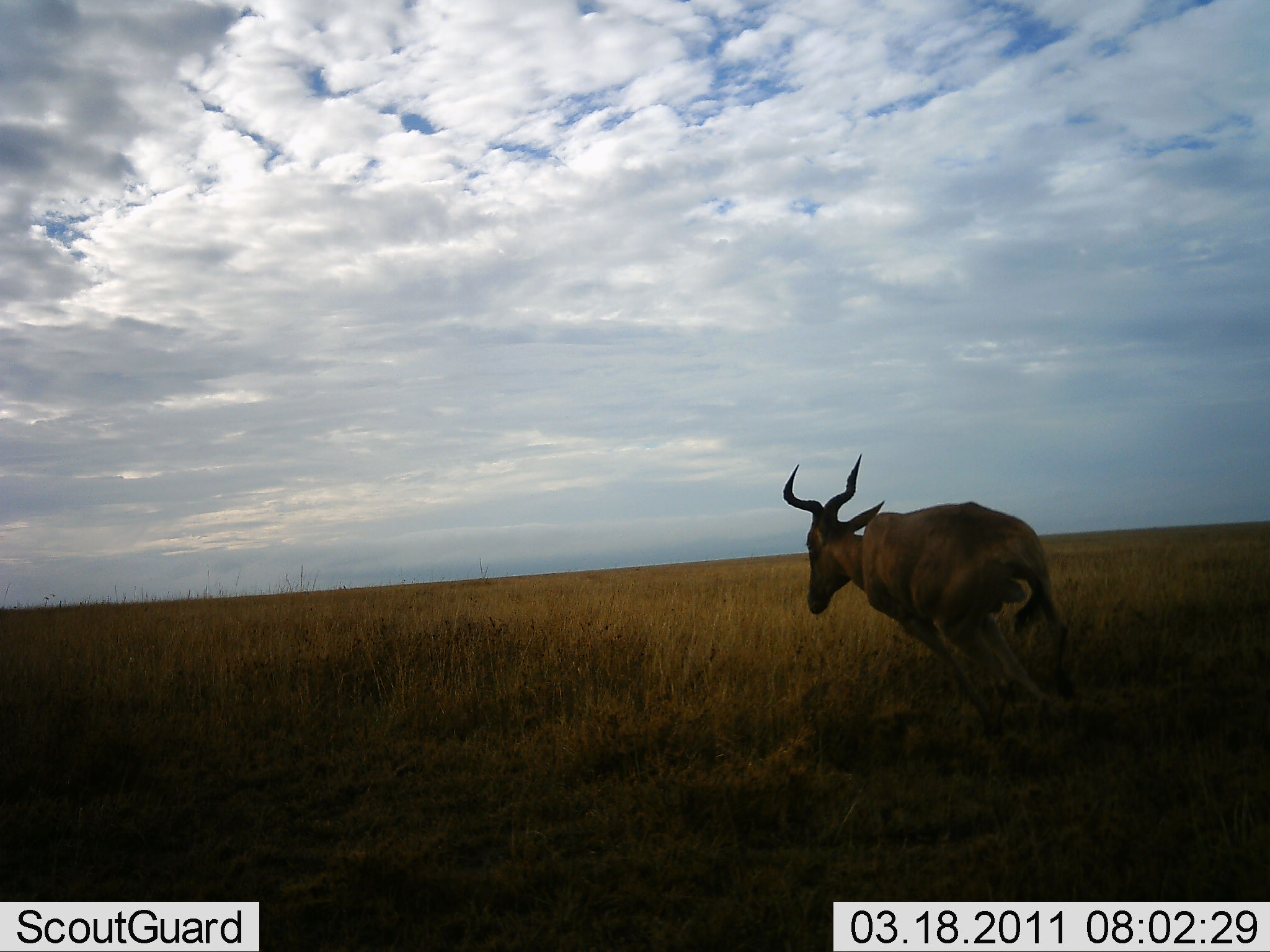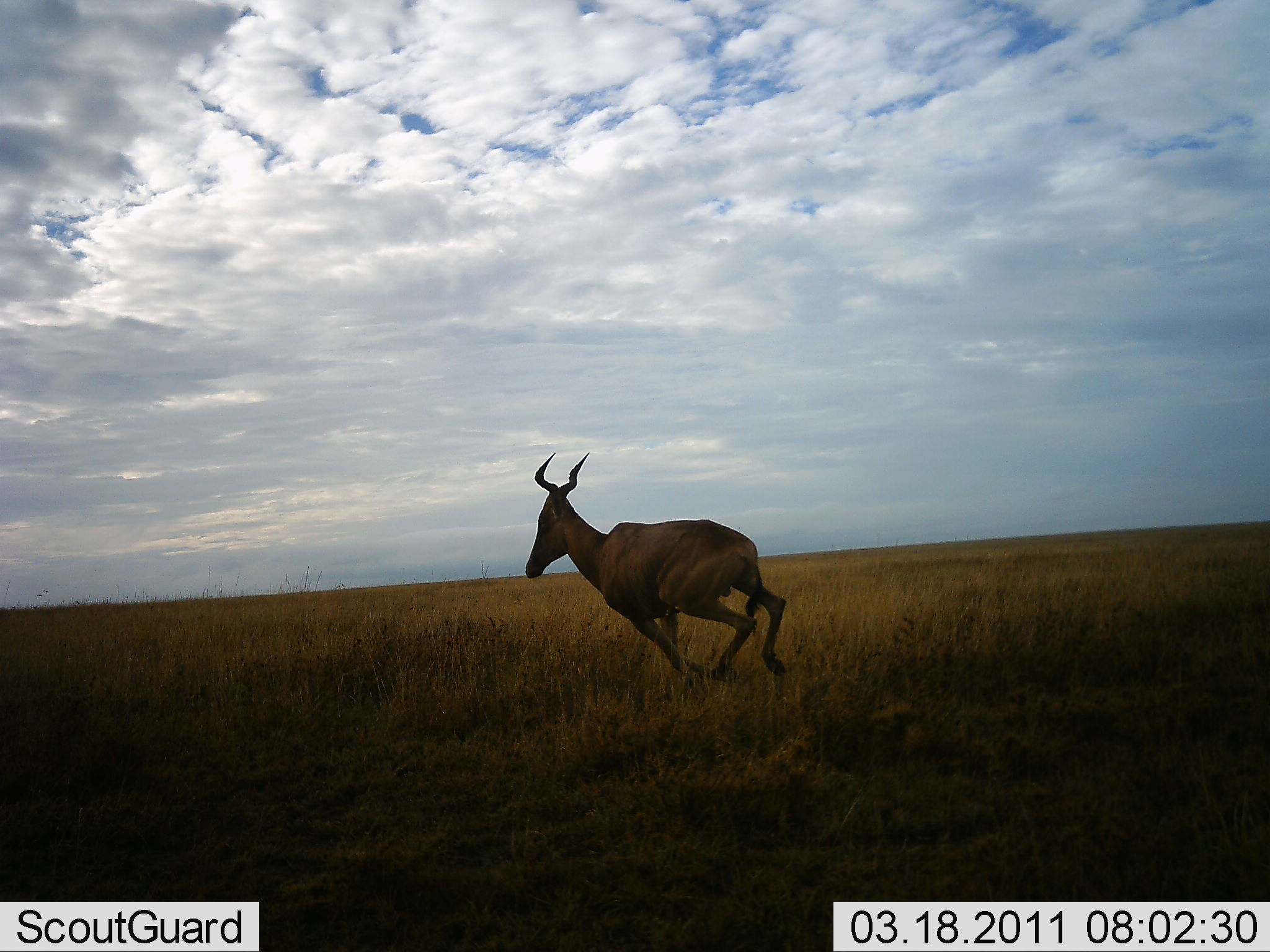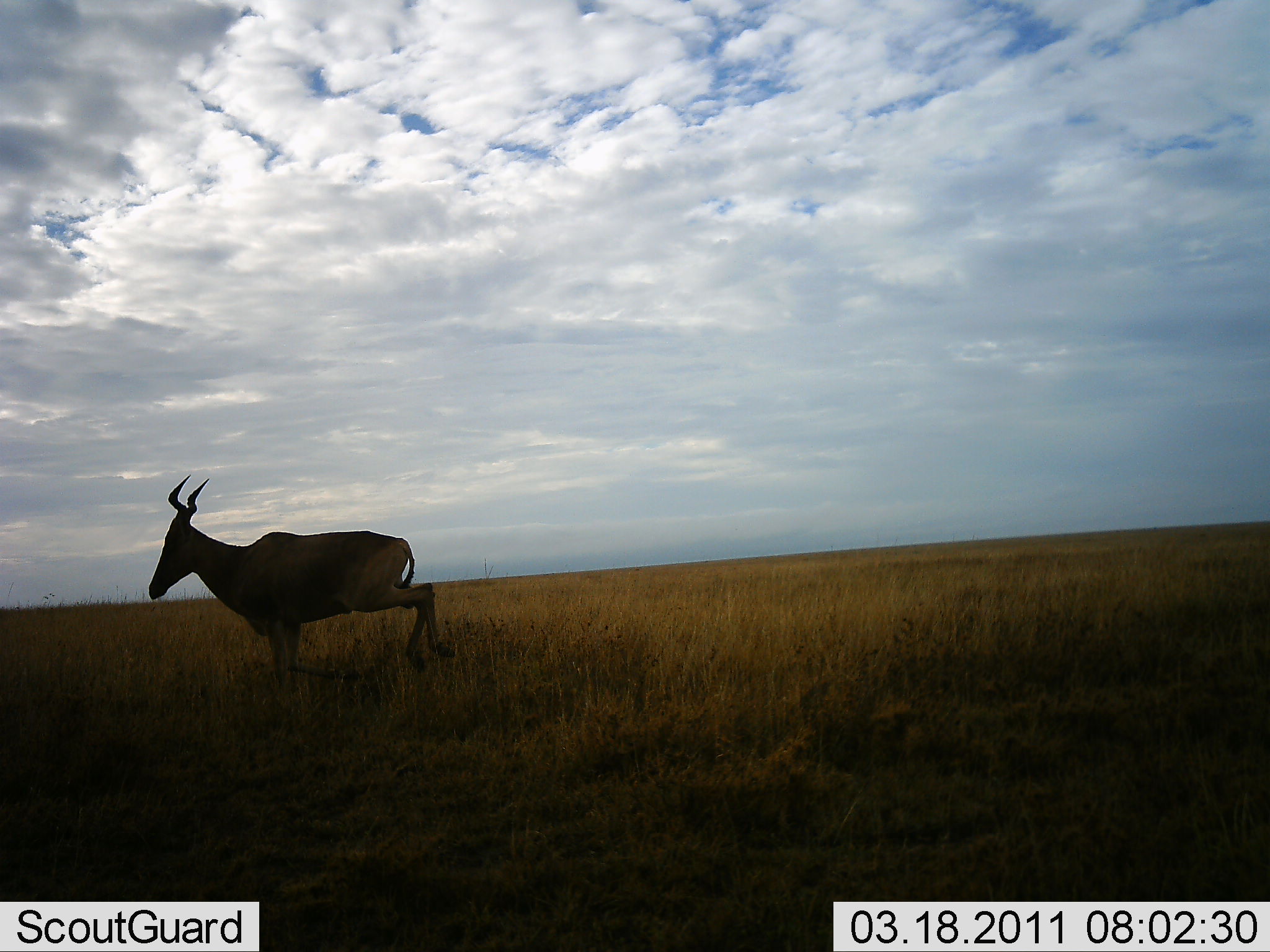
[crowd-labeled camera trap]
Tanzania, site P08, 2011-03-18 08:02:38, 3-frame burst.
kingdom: Animalia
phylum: Chordata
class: Mammalia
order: Artiodactyla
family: Bovidae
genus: Alcelaphus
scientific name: Alcelaphus buselaphus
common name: hartebeest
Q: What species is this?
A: Hartebeest (Alcelaphus buselaphus).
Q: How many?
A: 1.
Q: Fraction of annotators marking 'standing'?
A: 0%.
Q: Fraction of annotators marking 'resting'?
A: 0%.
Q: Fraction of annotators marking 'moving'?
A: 100%.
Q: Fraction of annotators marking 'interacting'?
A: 0%.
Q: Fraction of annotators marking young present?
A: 0%.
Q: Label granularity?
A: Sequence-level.